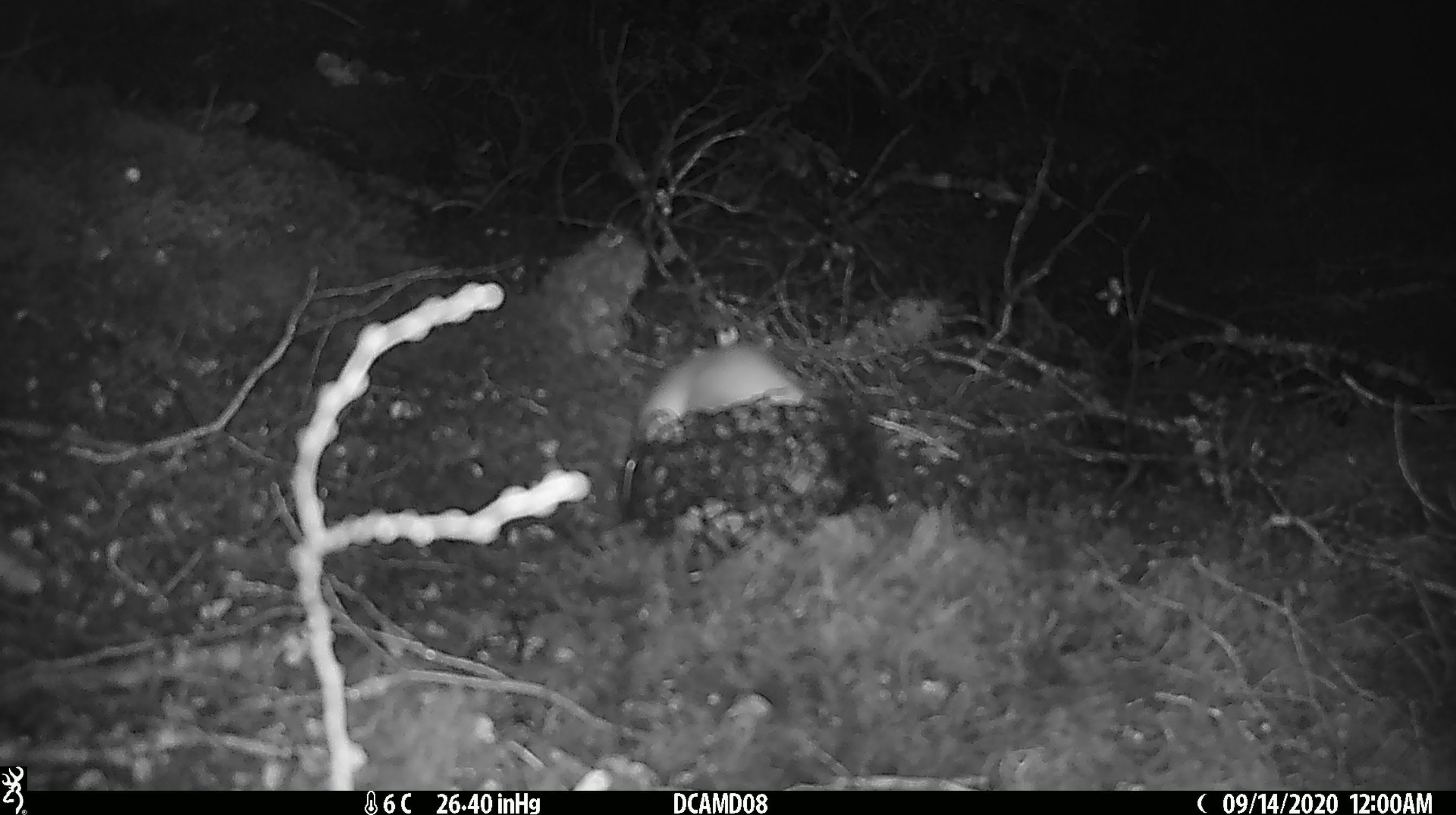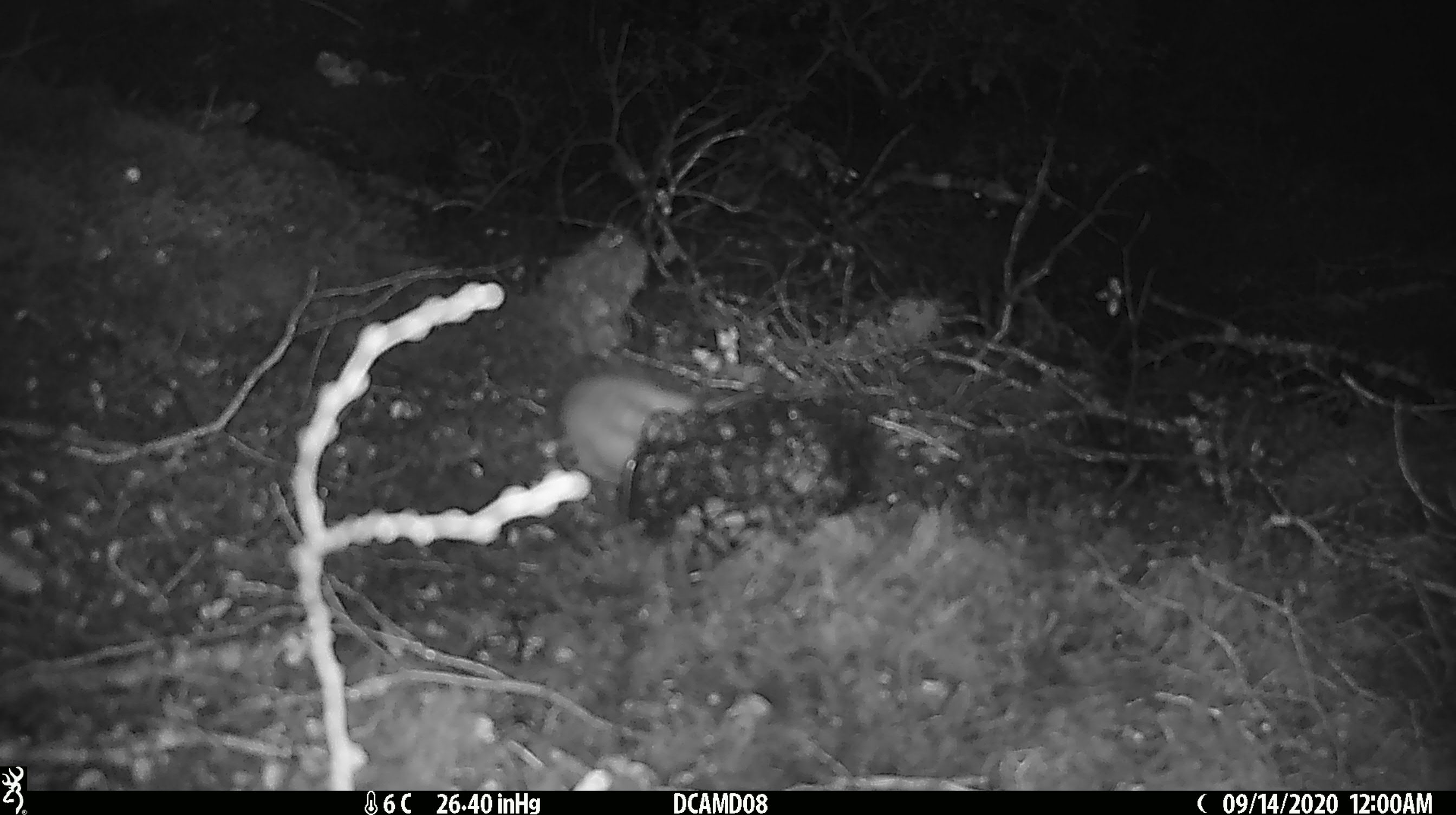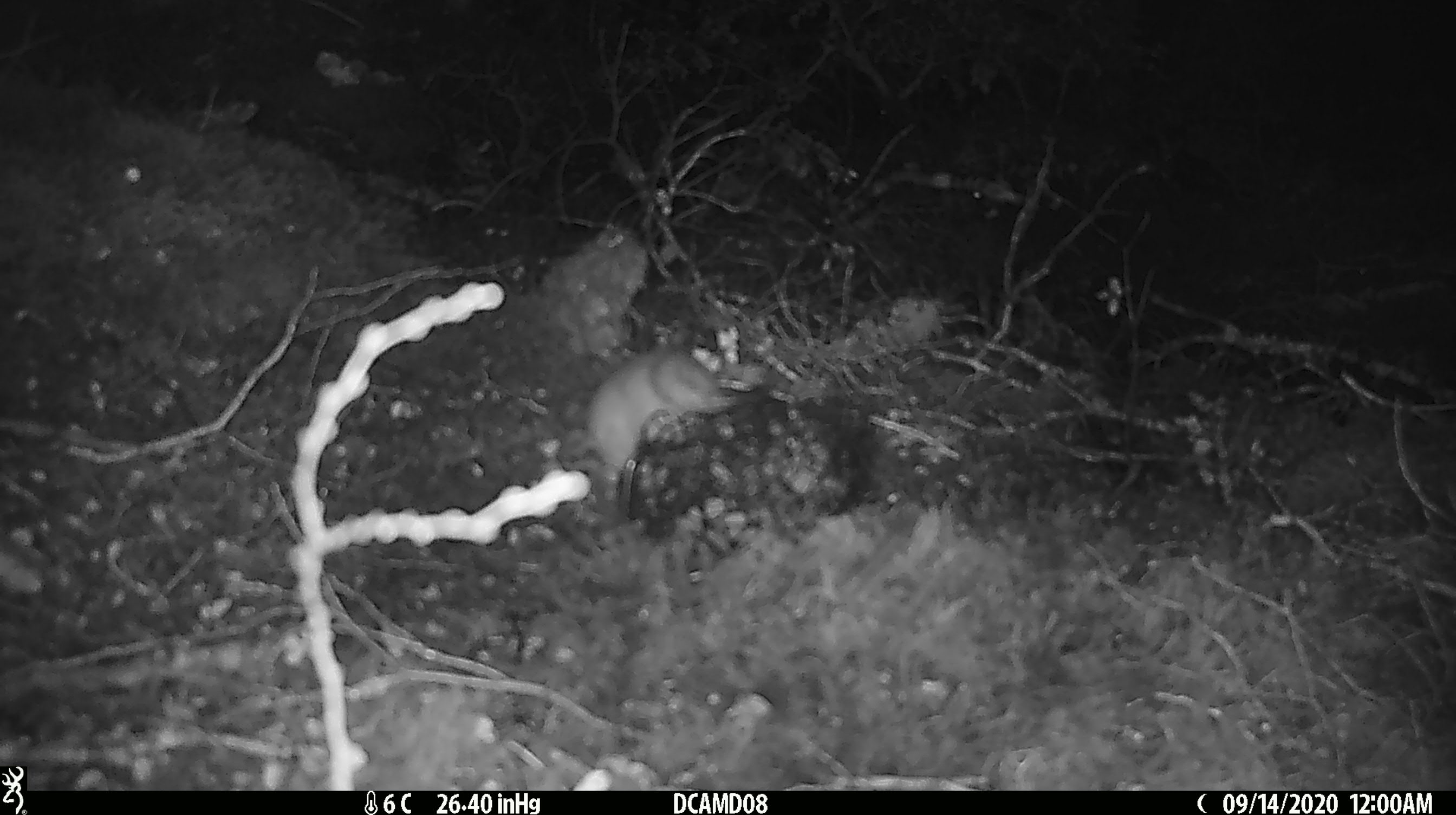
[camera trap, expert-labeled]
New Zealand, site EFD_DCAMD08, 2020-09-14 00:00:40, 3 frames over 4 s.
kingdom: Animalia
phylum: Chordata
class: Mammalia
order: Carnivora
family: Mustelidae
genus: Mustela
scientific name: Mustela erminea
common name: stoat